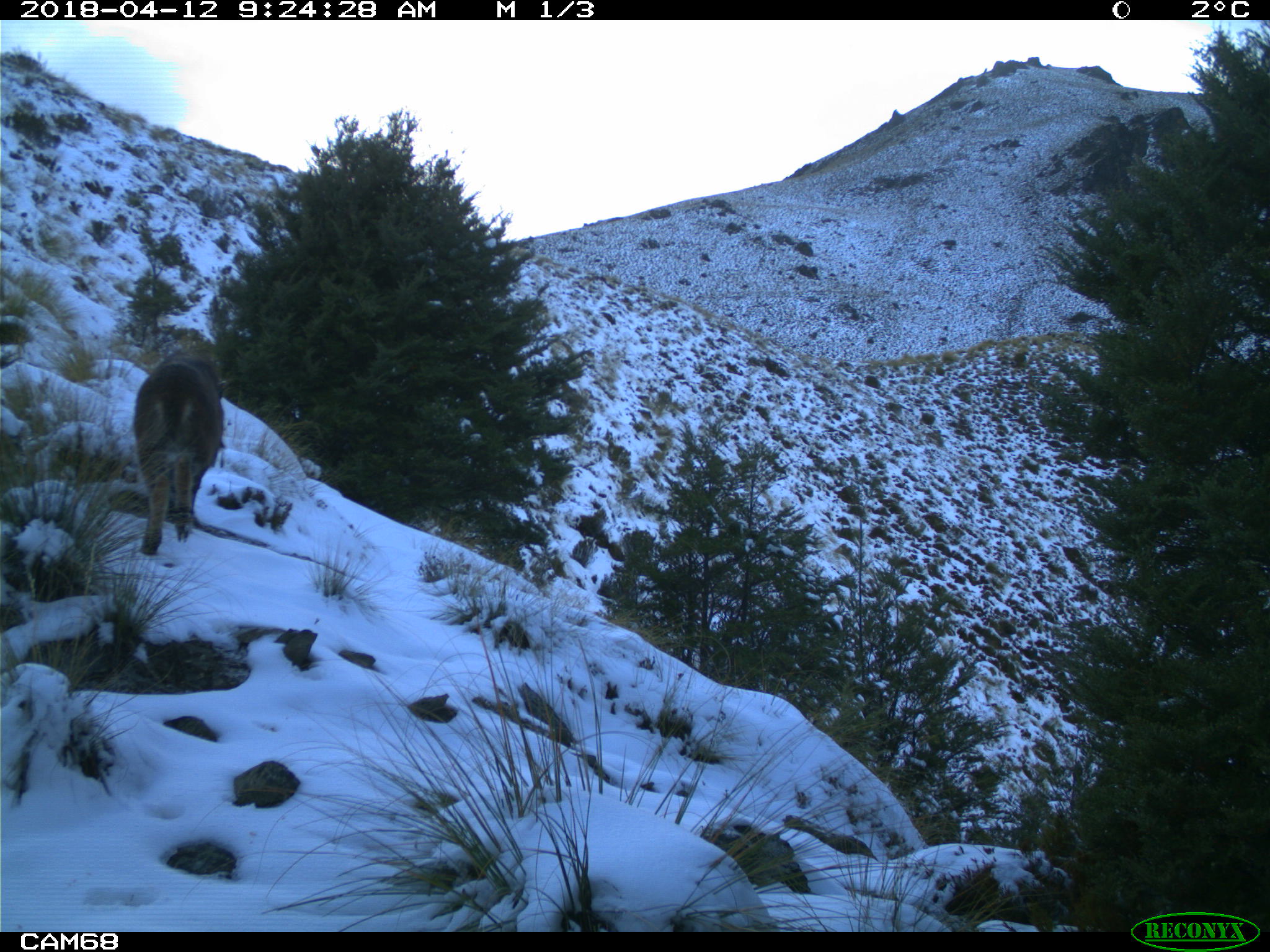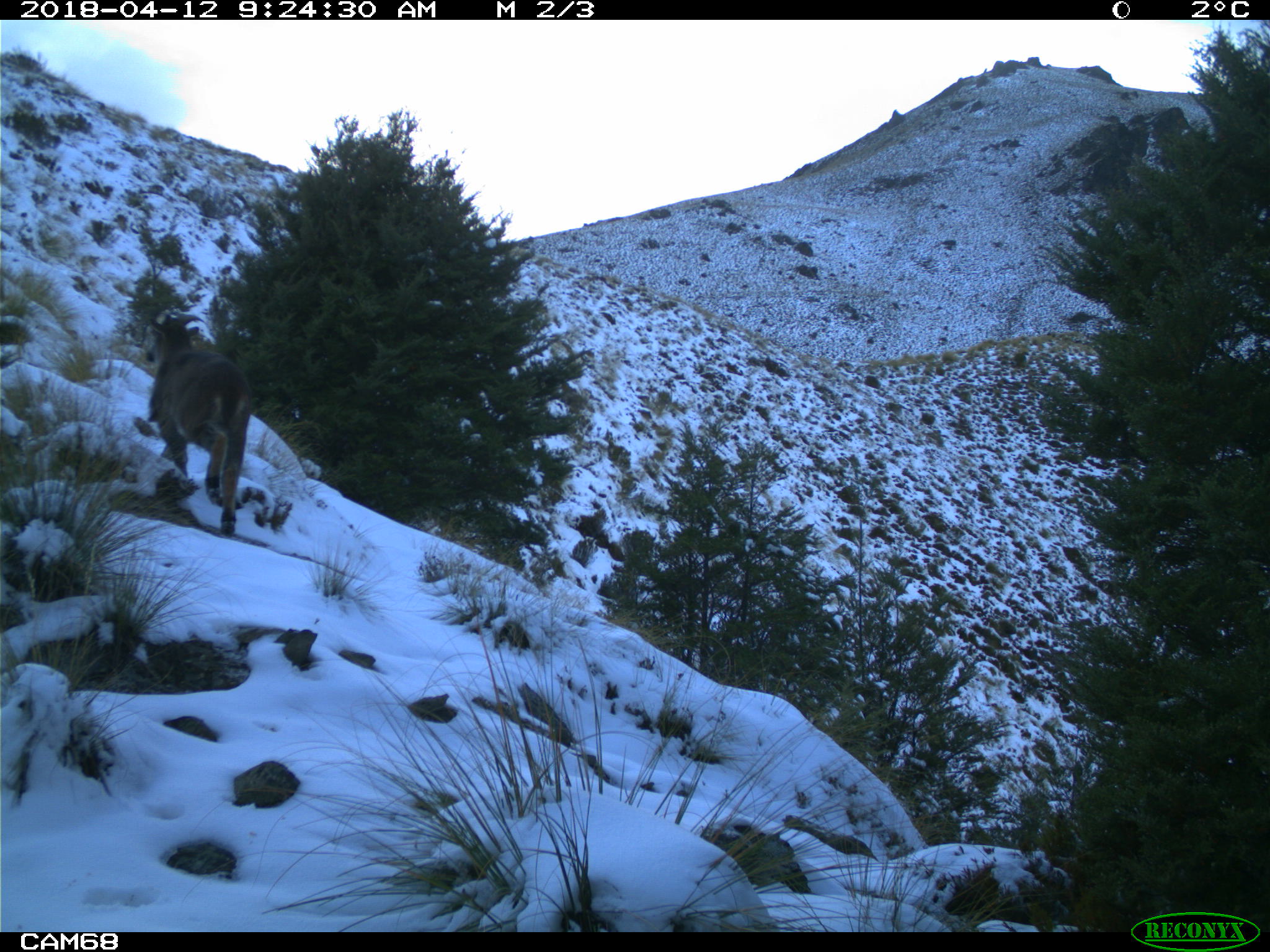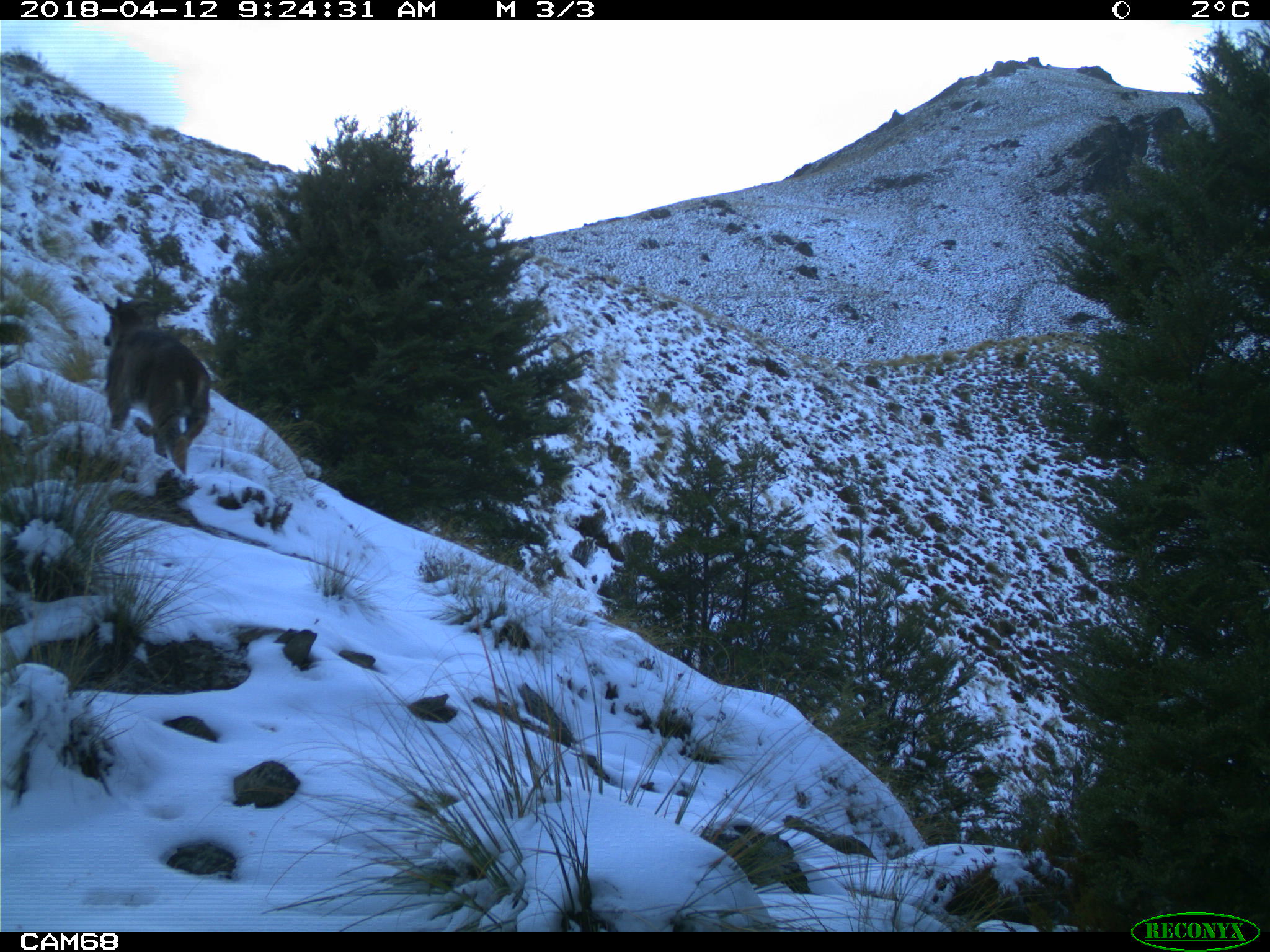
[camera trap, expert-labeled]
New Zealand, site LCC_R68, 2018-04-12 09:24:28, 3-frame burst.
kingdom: Animalia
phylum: Chordata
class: Mammalia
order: Artiodactyla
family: Bovidae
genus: Nilgiritragus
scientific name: Nilgiritragus hylocrius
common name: tahr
Tahr (Nilgiritragus hylocrius).